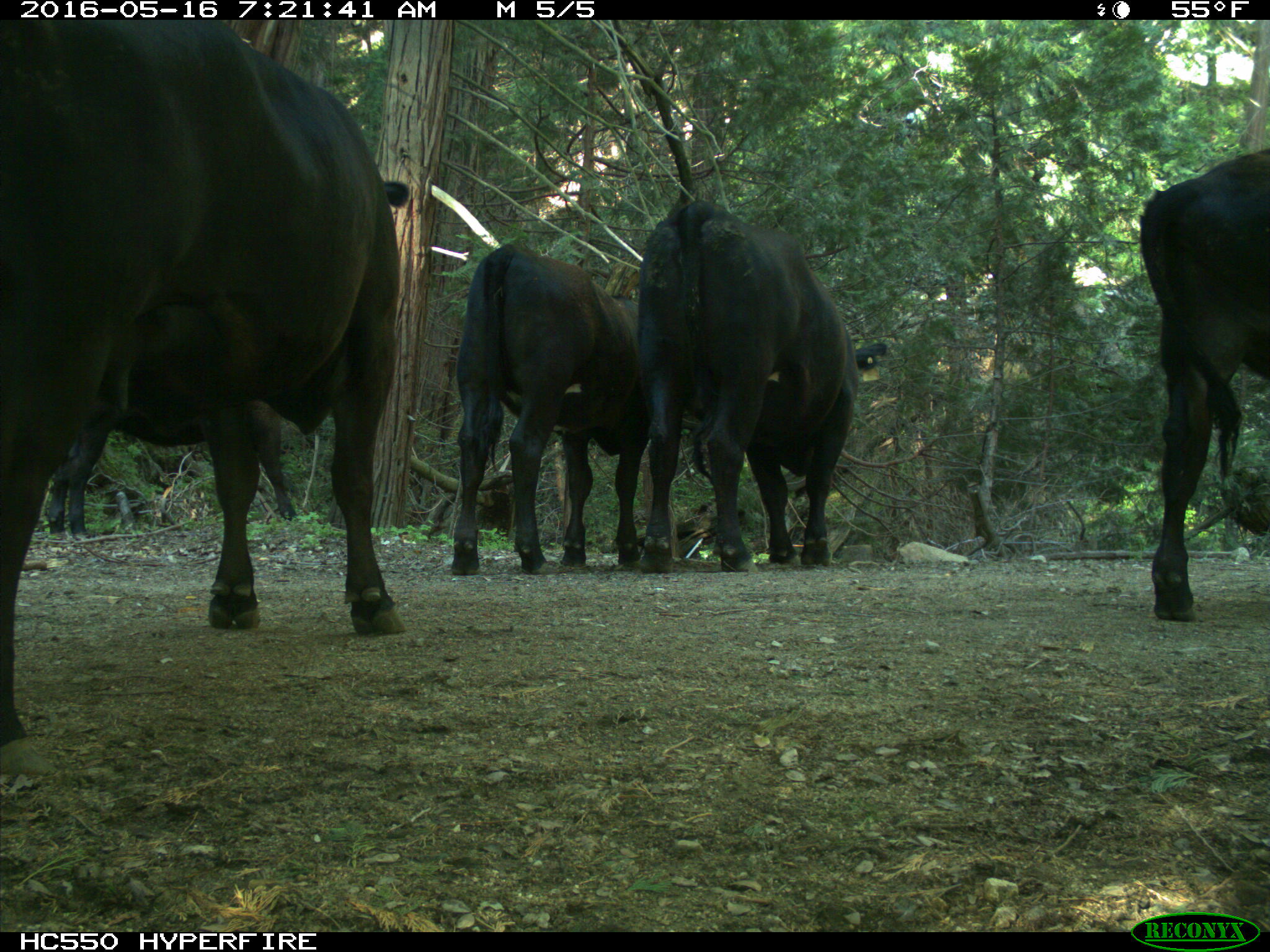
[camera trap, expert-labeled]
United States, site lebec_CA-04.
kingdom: Animalia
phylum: Chordata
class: Mammalia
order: Artiodactyla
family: Bovidae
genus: Bos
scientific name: Bos taurus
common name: domestic cow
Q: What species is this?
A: Bos taurus (domestic cow).